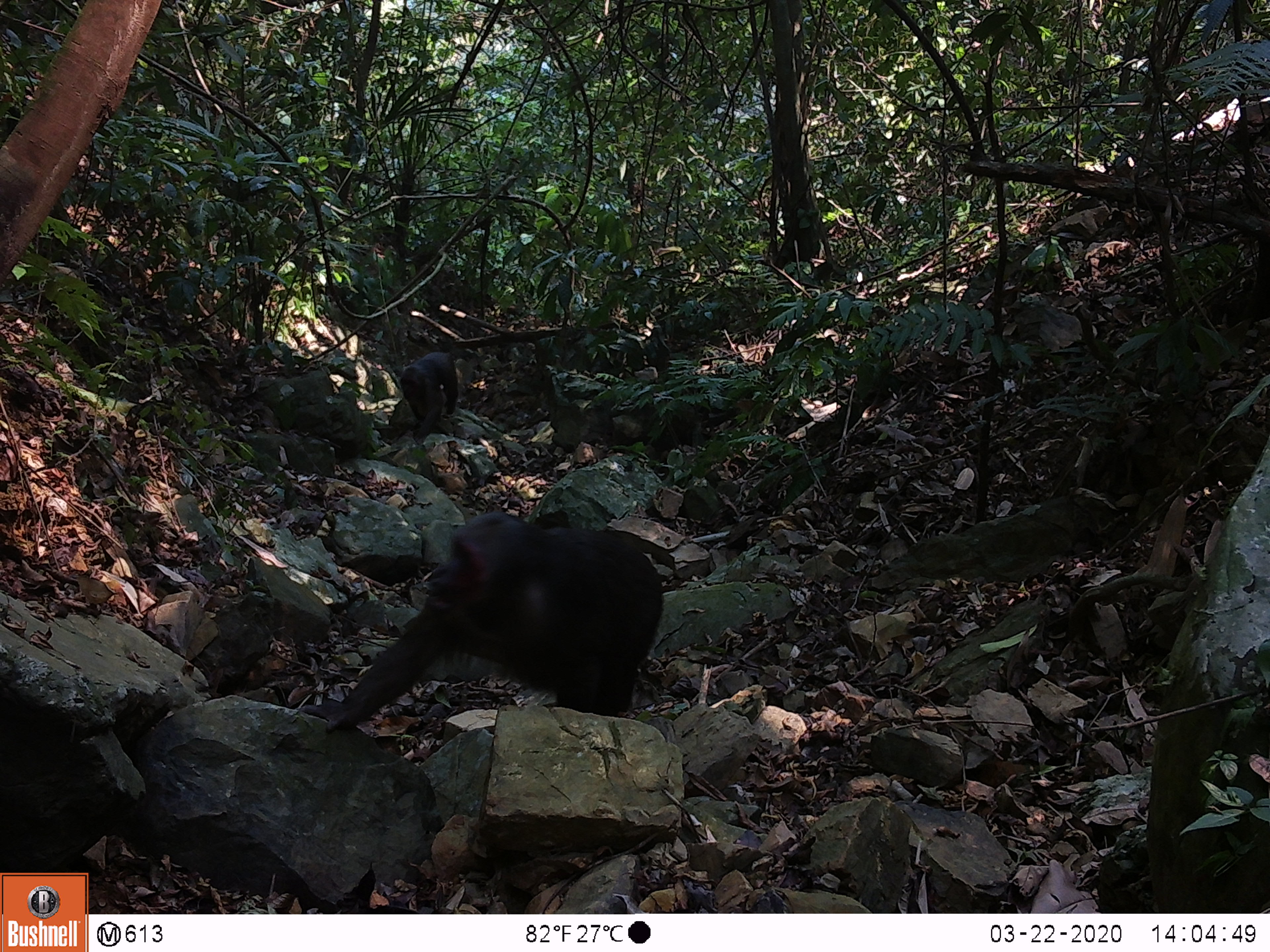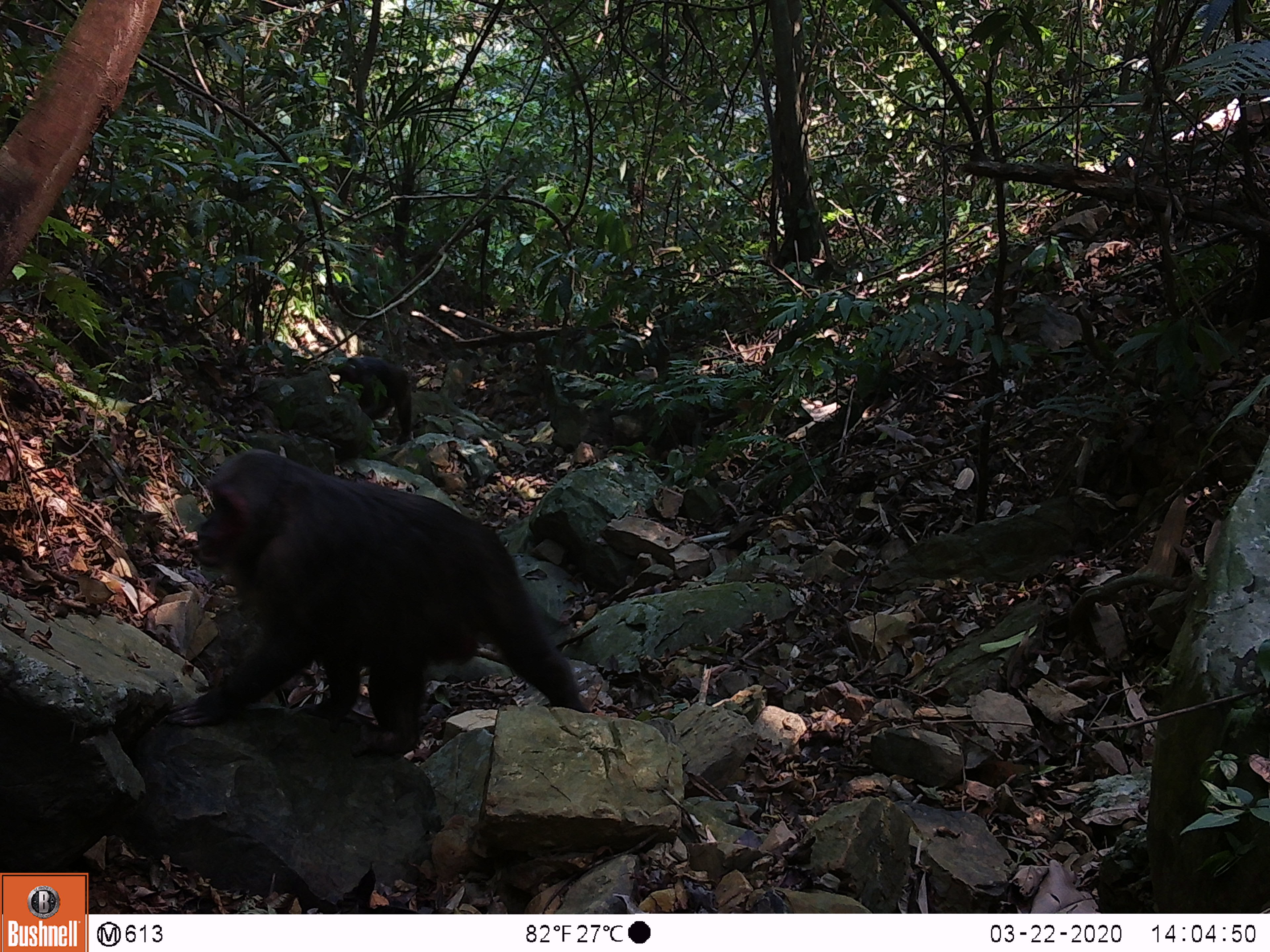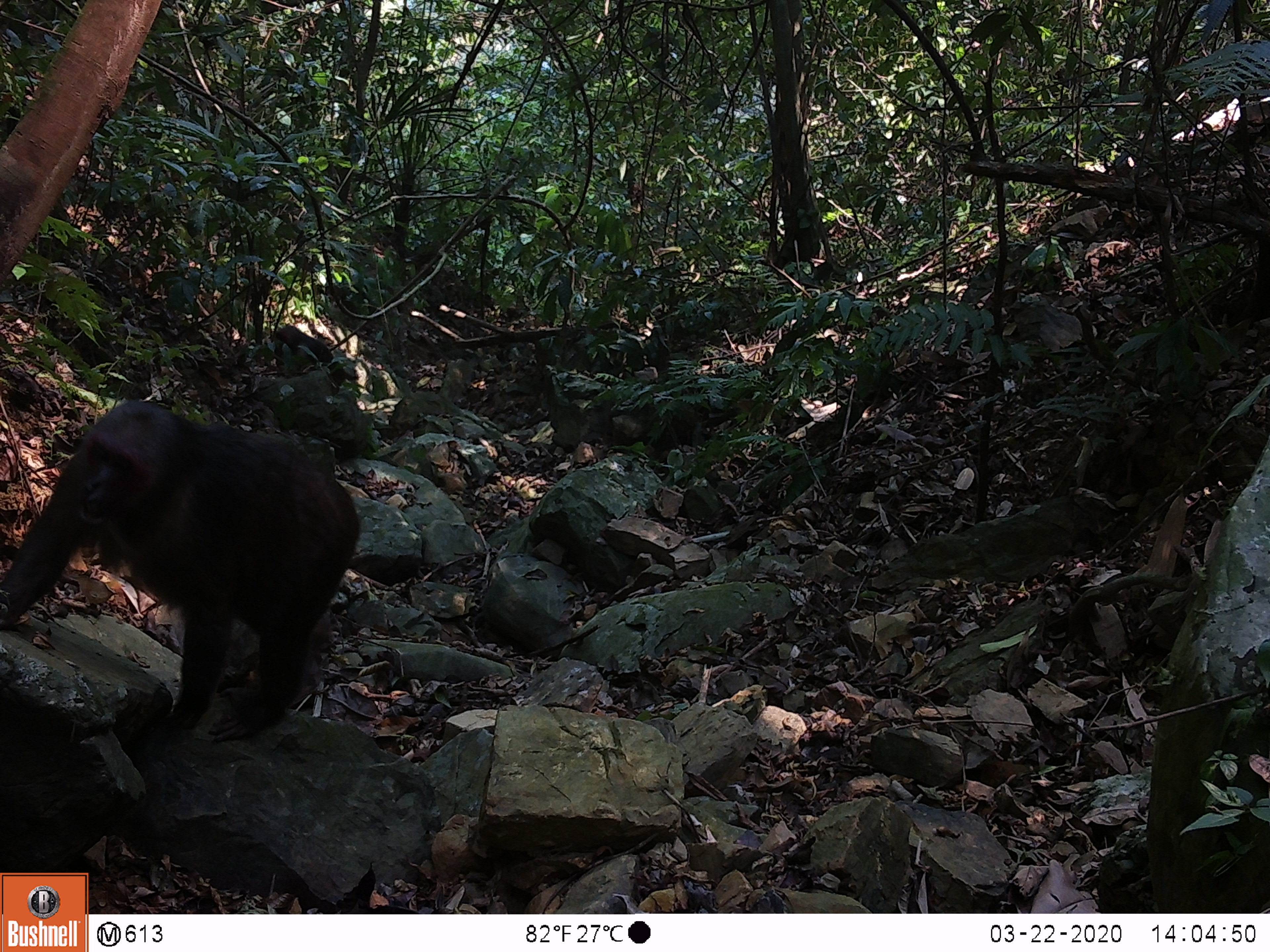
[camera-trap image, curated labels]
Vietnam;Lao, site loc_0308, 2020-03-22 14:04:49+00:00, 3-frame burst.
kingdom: Animalia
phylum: Chordata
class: Mammalia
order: Primates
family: Cercopithecidae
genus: Macaca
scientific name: Macaca arctoides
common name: stump-tailed macaque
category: stump tailed macaque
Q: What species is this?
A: Stump tailed macaque (stump-tailed macaque) (Macaca arctoides).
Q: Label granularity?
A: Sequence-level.